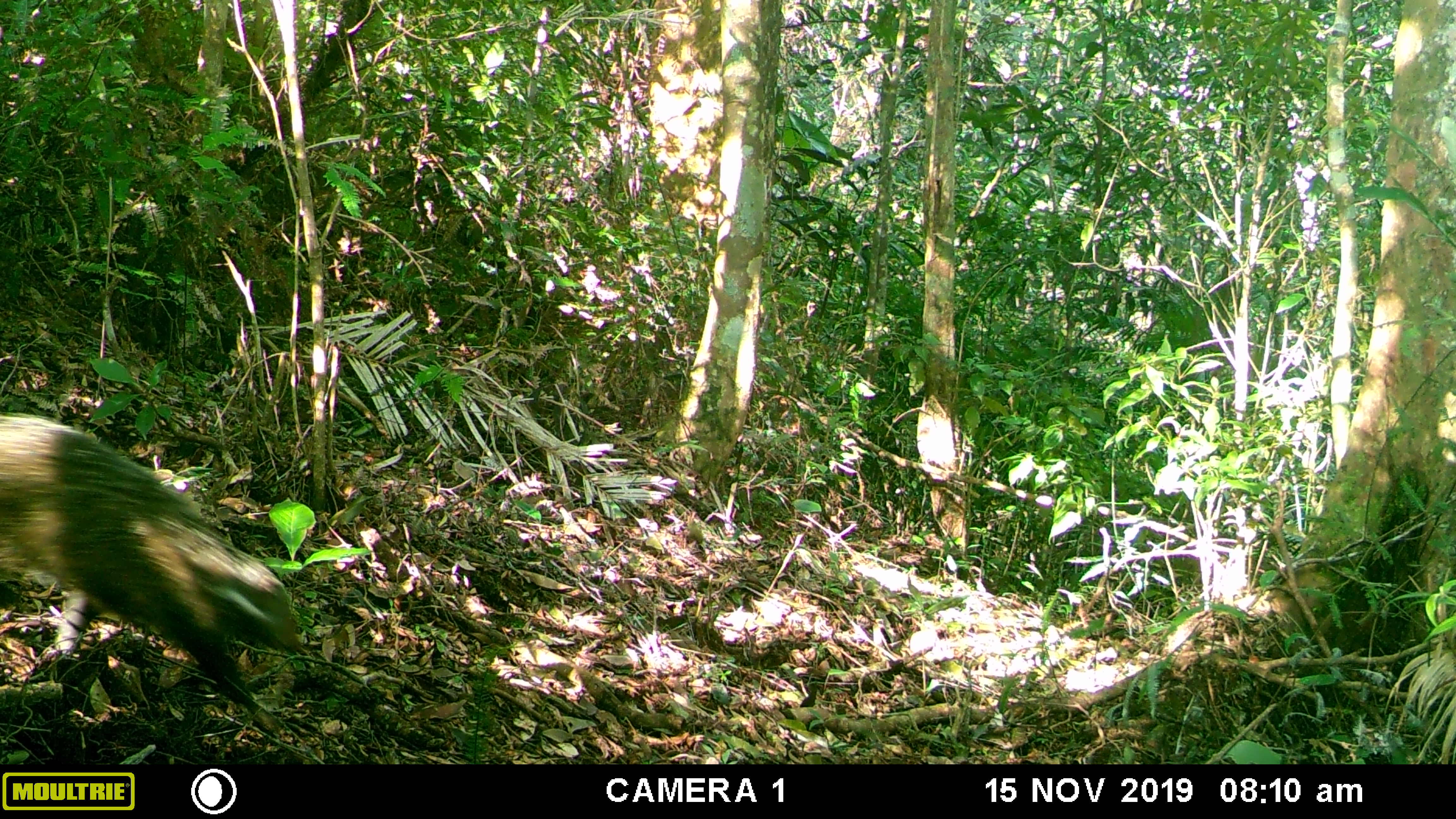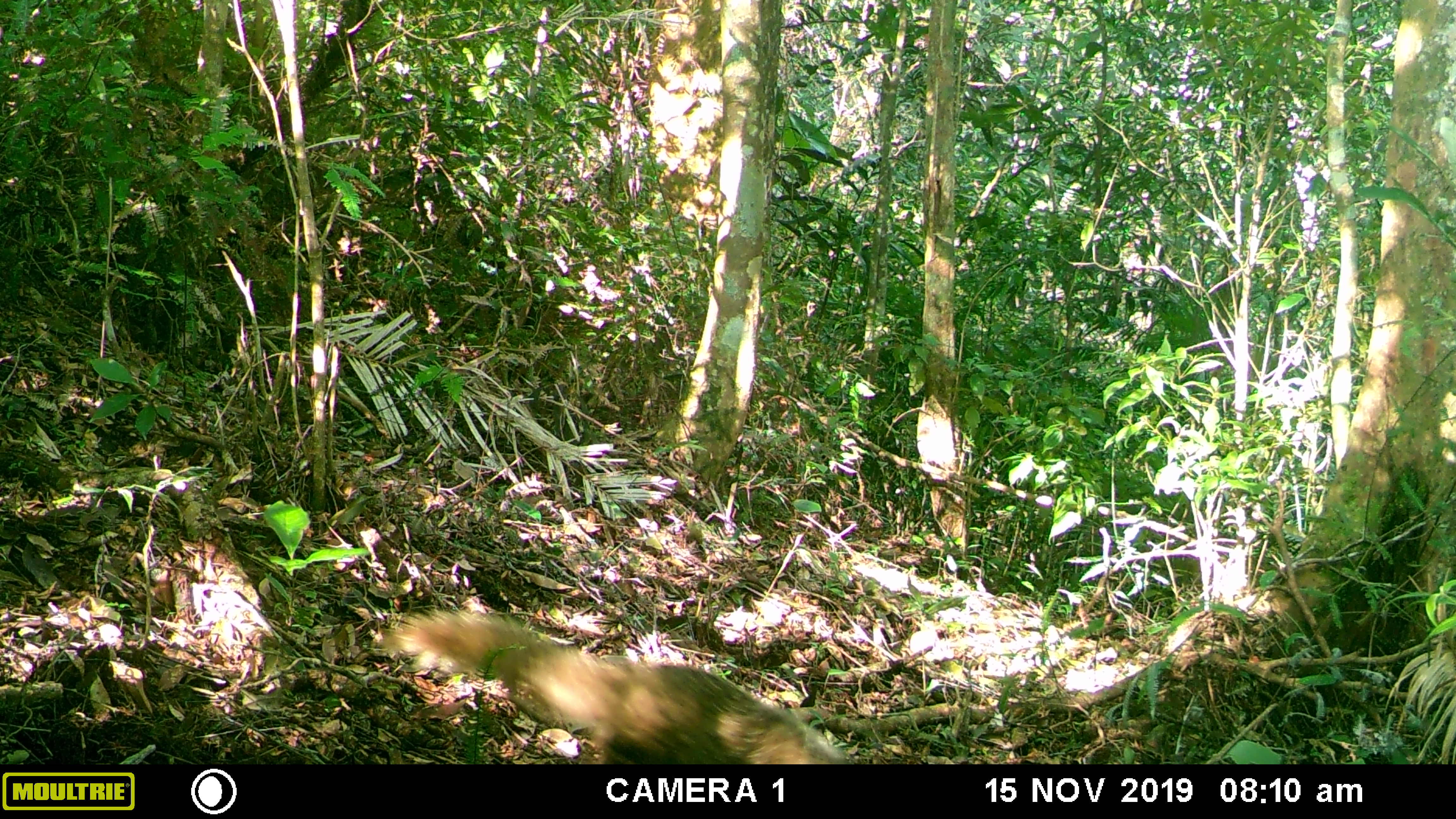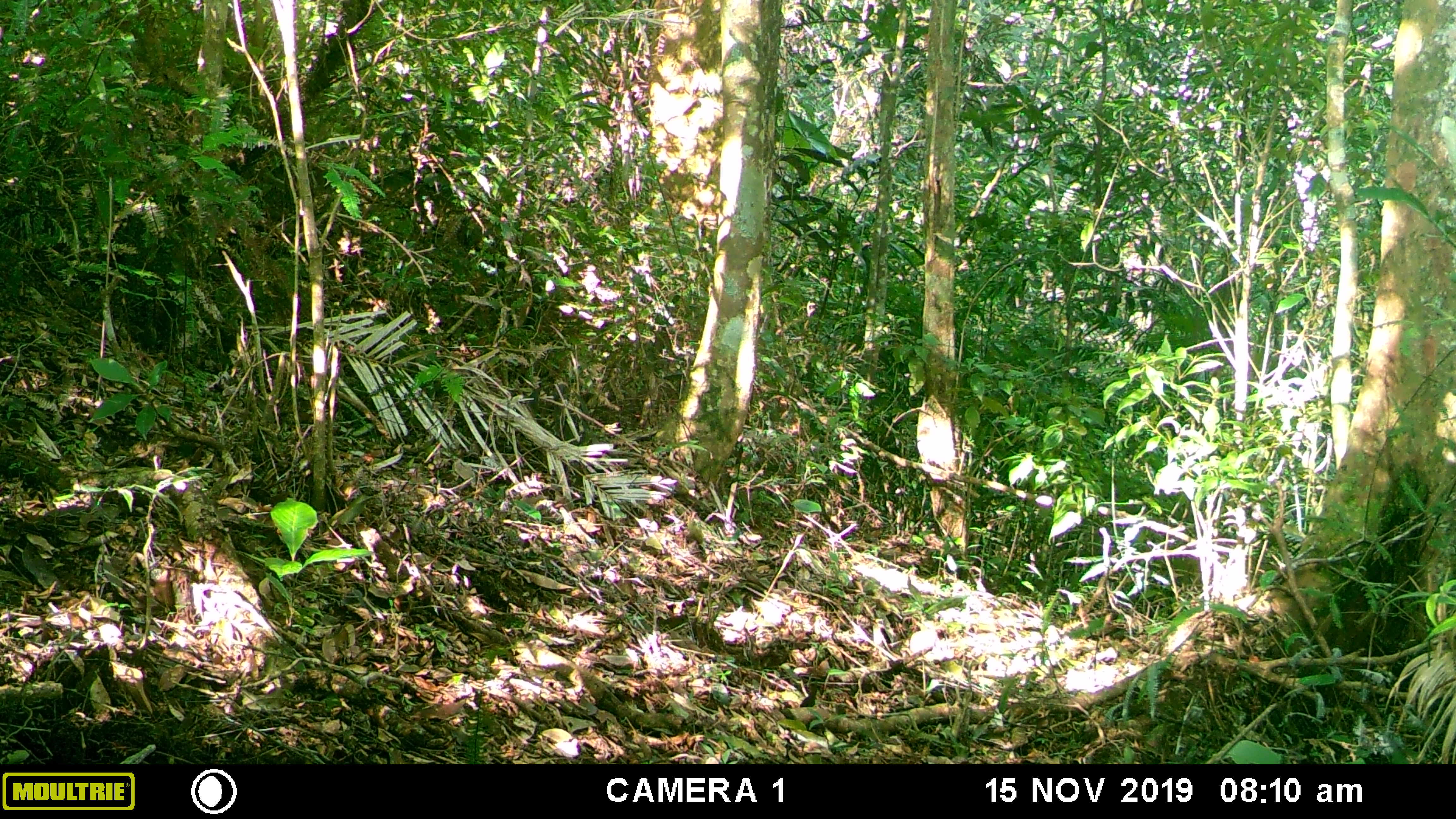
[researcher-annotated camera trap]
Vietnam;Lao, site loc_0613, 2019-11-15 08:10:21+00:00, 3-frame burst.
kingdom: Animalia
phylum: Chordata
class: Mammalia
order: Carnivora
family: Herpestidae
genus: Urva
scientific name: Urva urva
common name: crab-eating mongoose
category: crab eating mongoose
Crab eating mongoose (crab-eating mongoose) (Urva urva). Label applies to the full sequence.